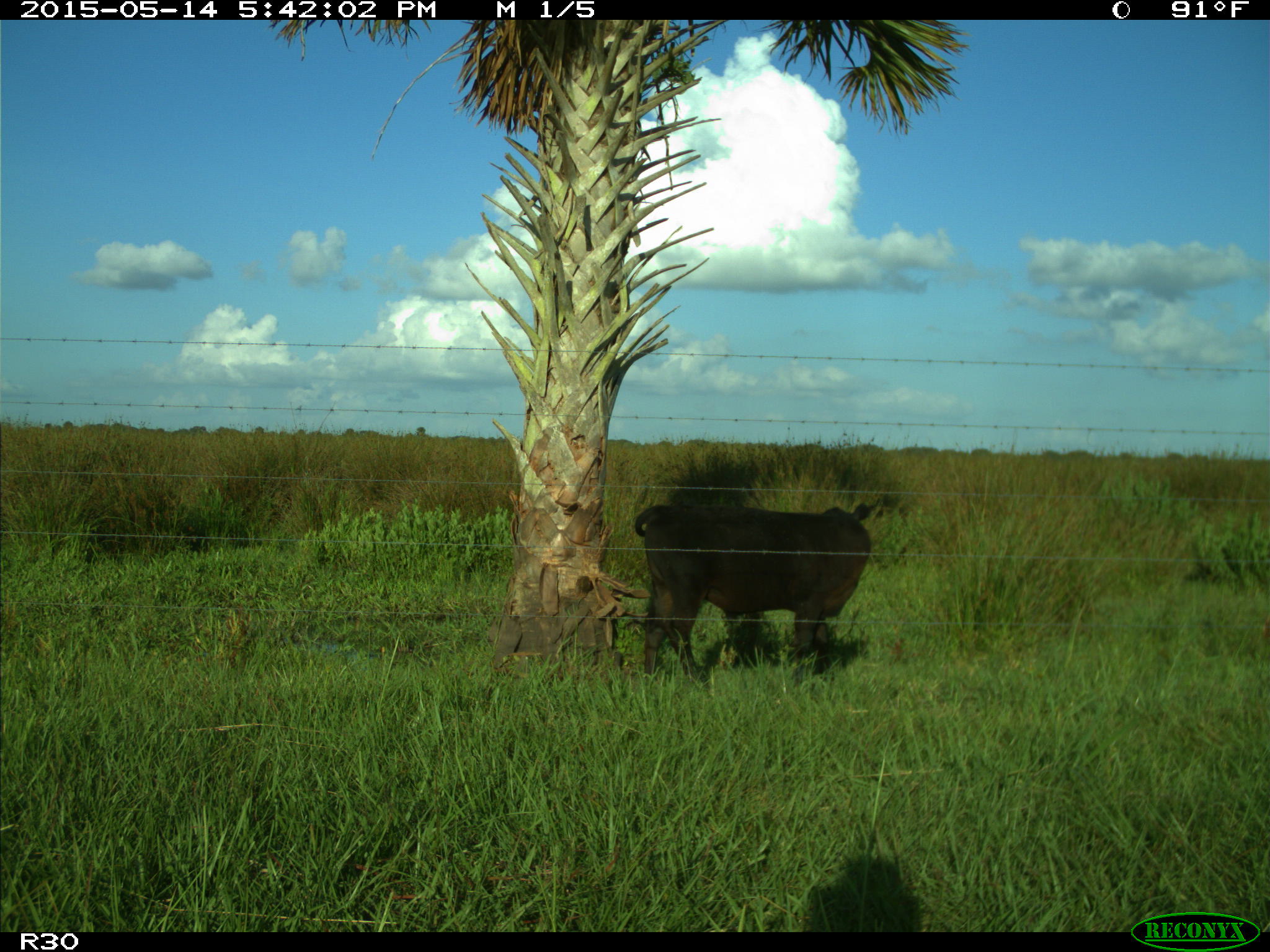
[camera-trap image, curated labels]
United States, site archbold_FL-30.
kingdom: Animalia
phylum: Chordata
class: Mammalia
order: Artiodactyla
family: Bovidae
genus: Bos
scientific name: Bos taurus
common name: domestic cow